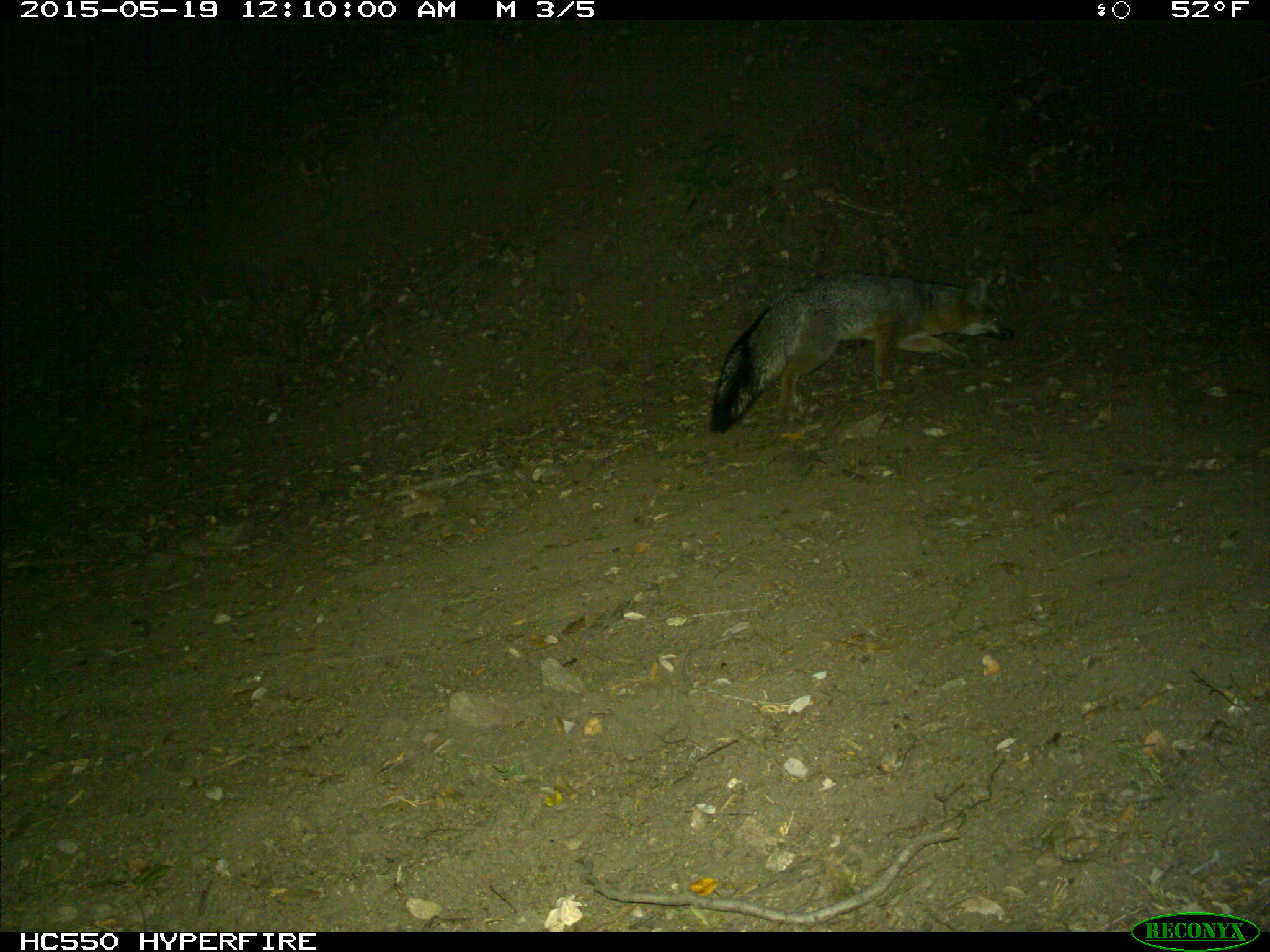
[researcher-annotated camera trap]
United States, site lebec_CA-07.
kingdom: Animalia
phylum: Chordata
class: Mammalia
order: Carnivora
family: Canidae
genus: Urocyon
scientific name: Urocyon cinereoargenteus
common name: gray fox